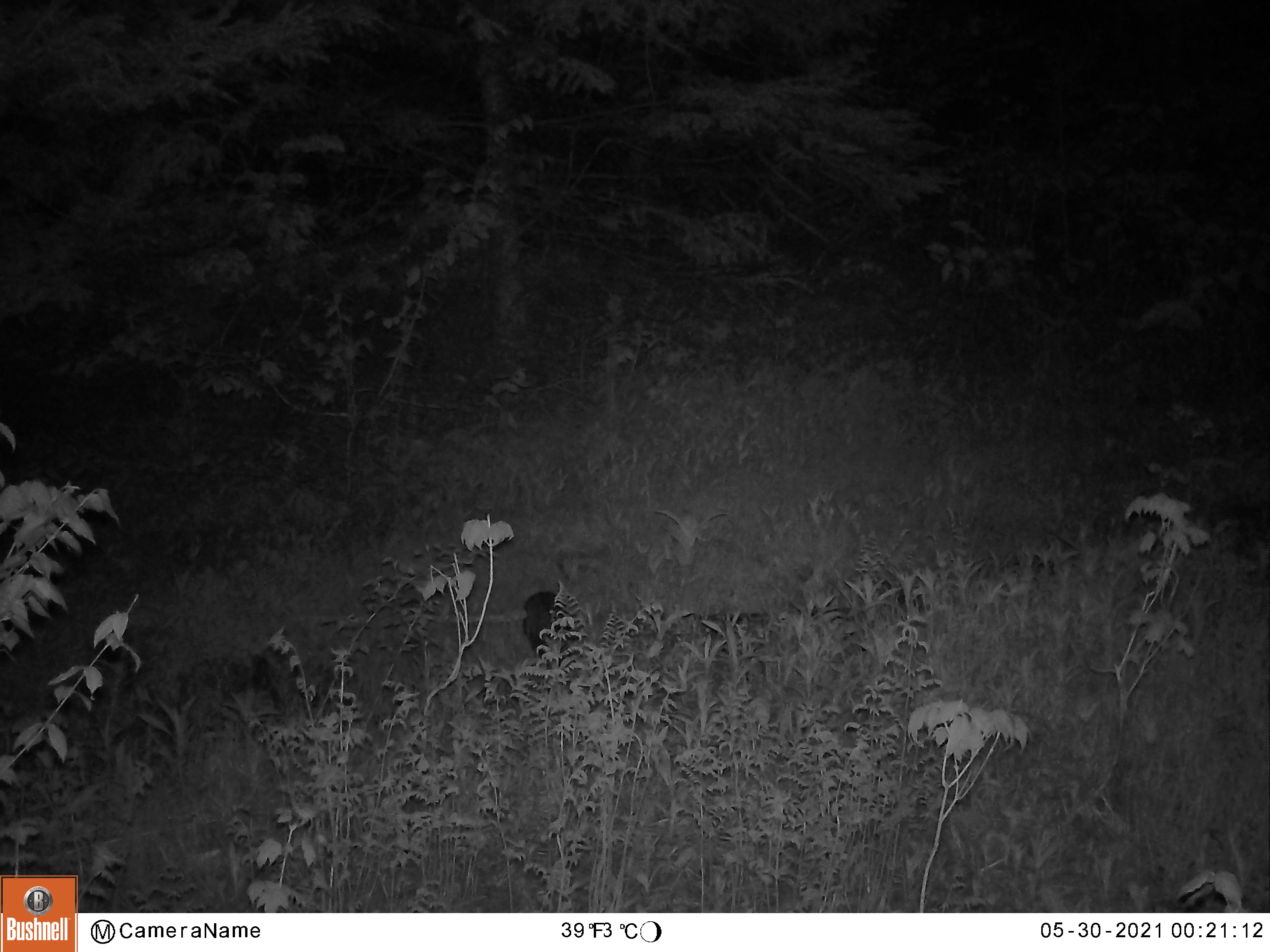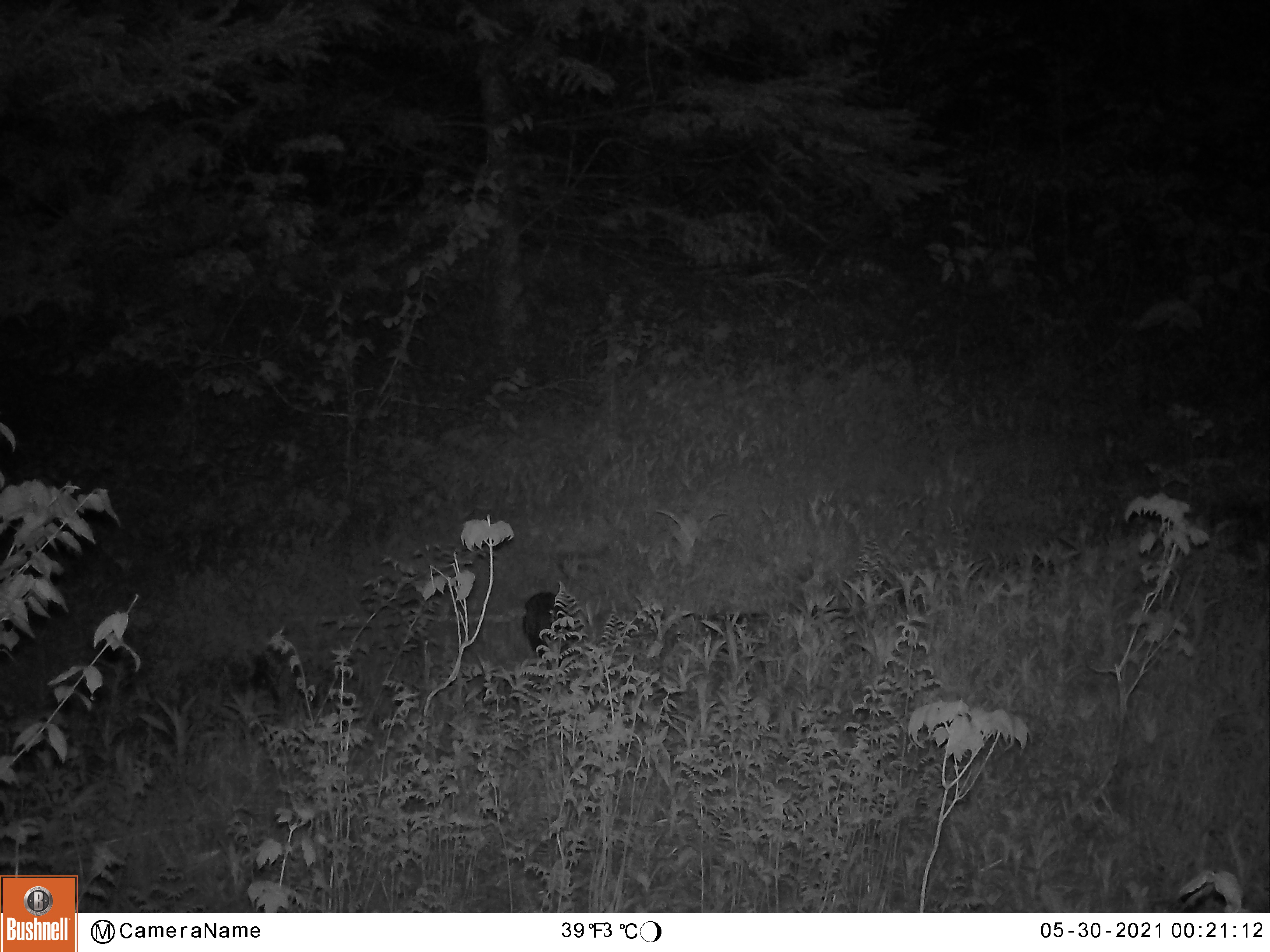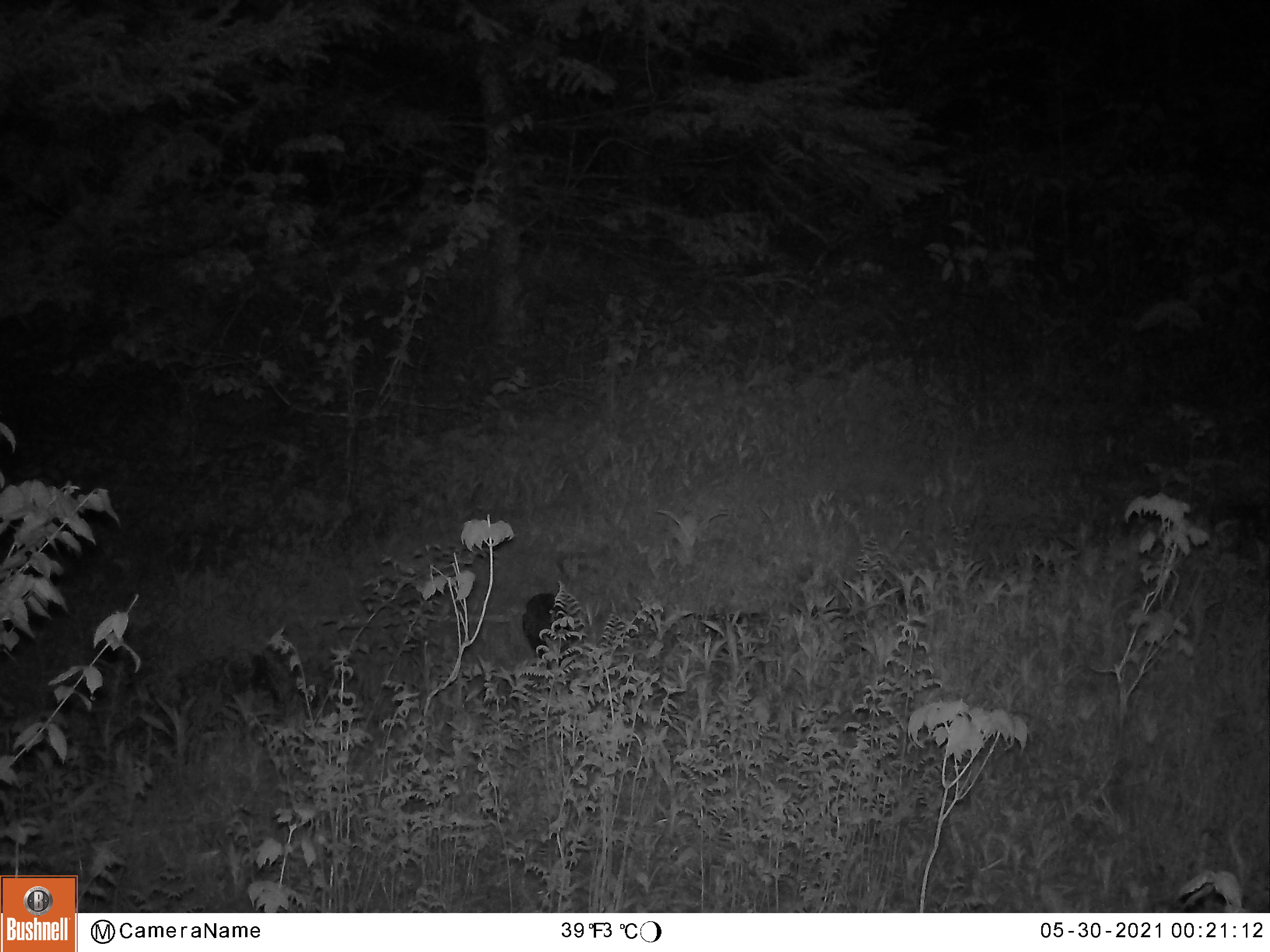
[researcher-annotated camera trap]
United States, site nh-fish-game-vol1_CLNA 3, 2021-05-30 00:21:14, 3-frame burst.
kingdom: Animalia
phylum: Chordata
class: Mammalia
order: Lagomorpha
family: Leporidae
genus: Lepus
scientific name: Lepus americanus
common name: snowshoe hare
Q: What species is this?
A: Snowshoe hare (Lepus americanus).